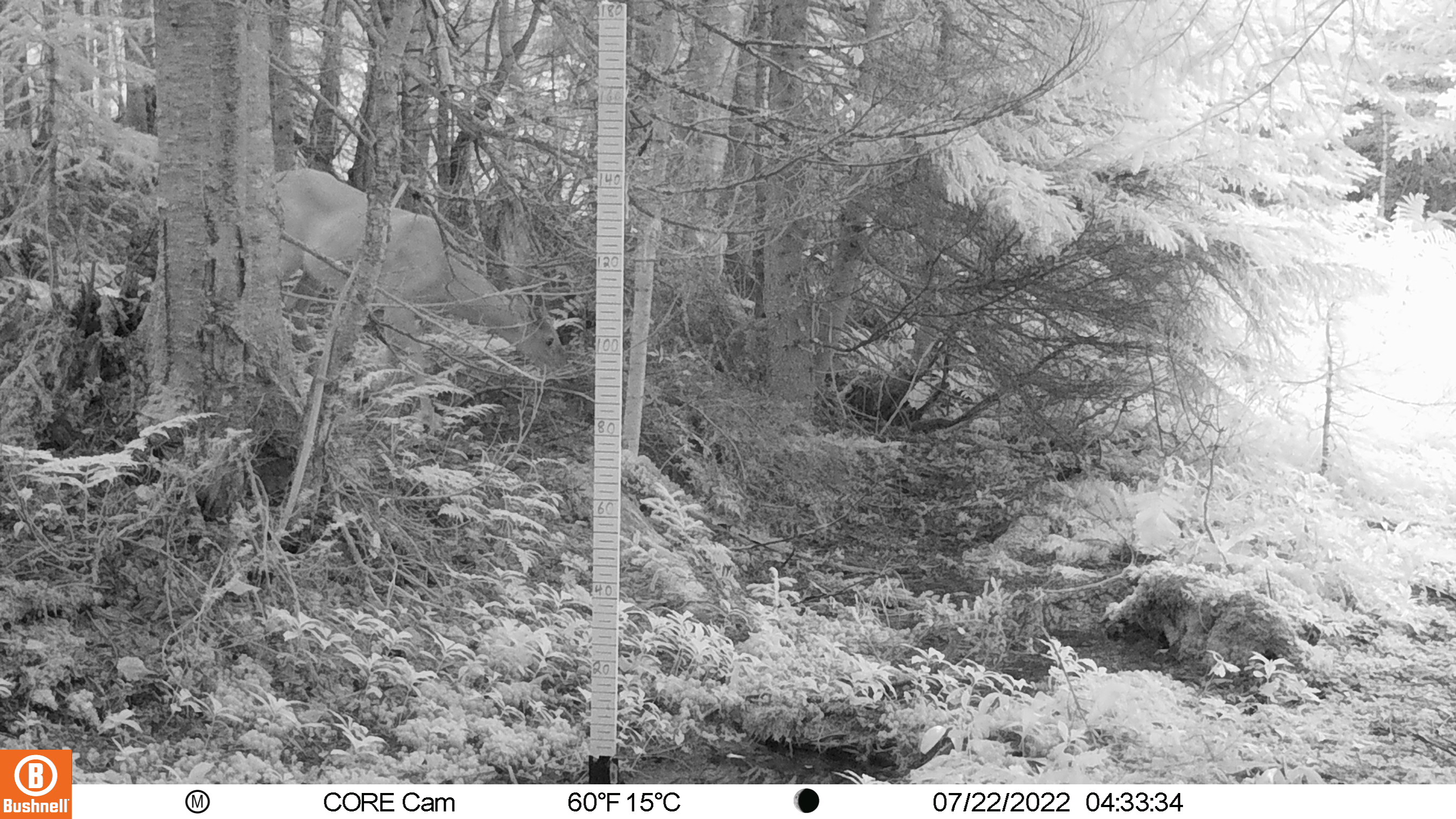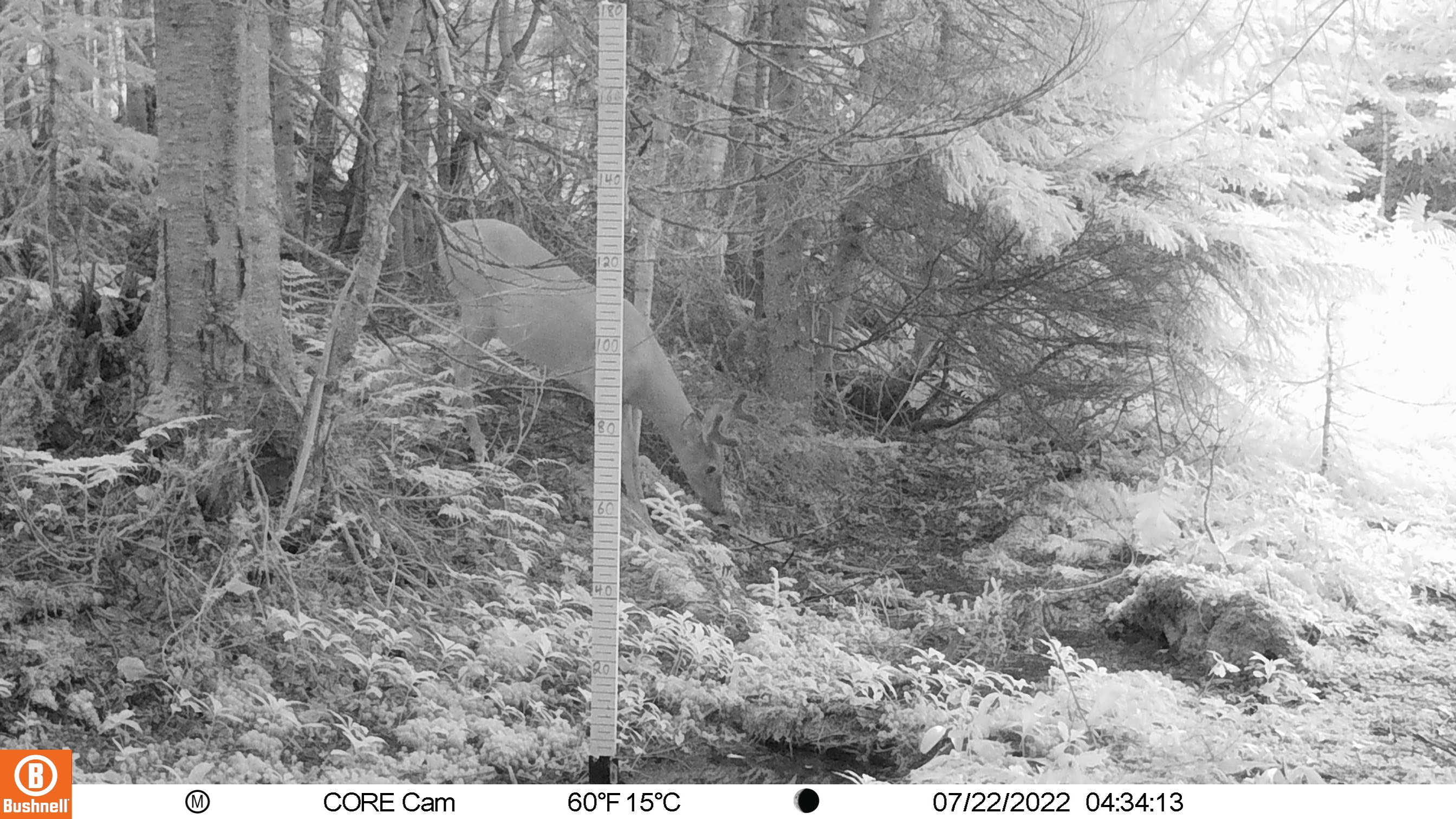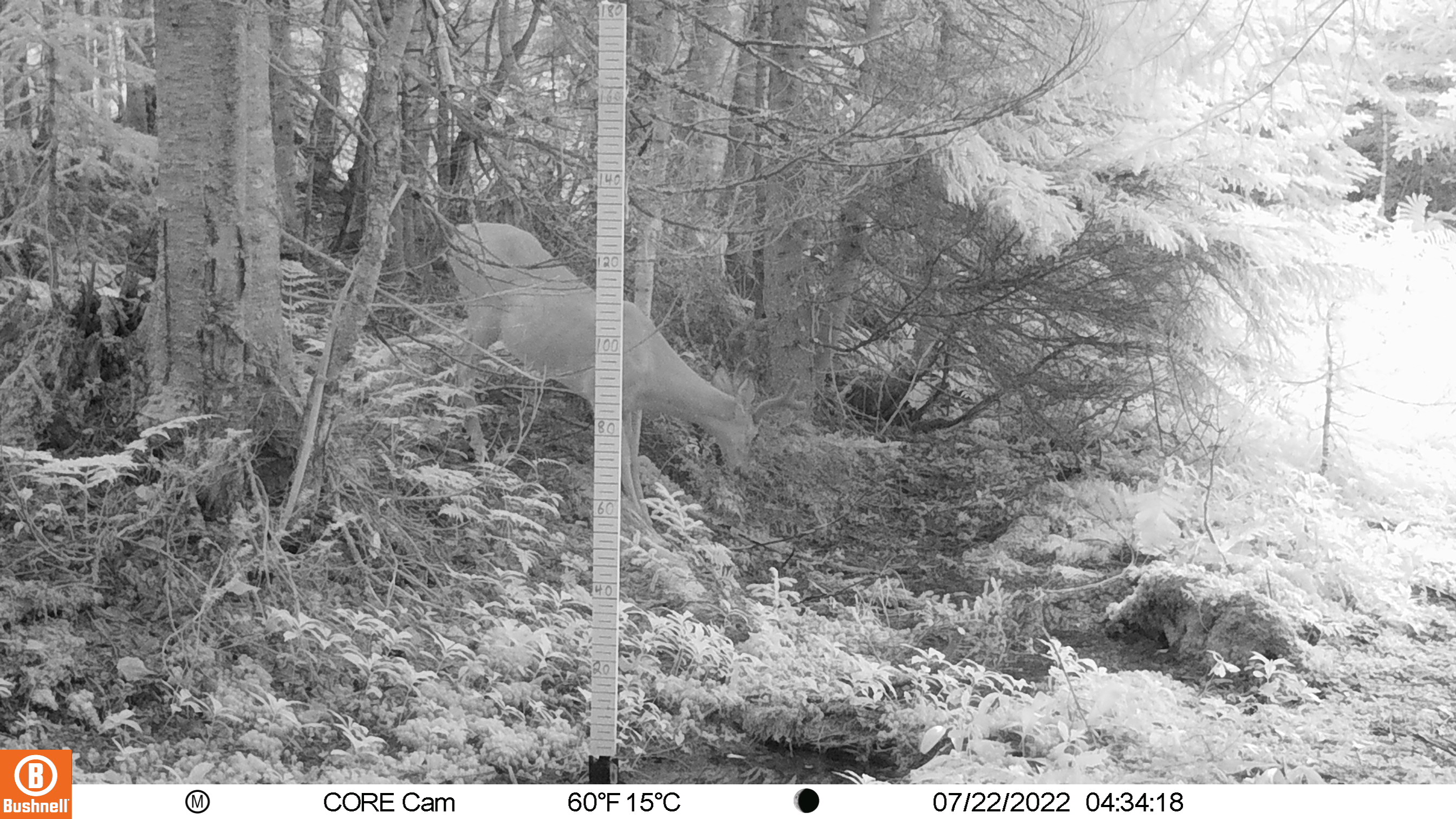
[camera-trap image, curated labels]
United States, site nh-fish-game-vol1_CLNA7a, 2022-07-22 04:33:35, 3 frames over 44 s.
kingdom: Animalia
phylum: Chordata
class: Mammalia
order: Artiodactyla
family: Cervidae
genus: Odocoileus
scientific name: Odocoileus virginianus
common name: white-tailed deer